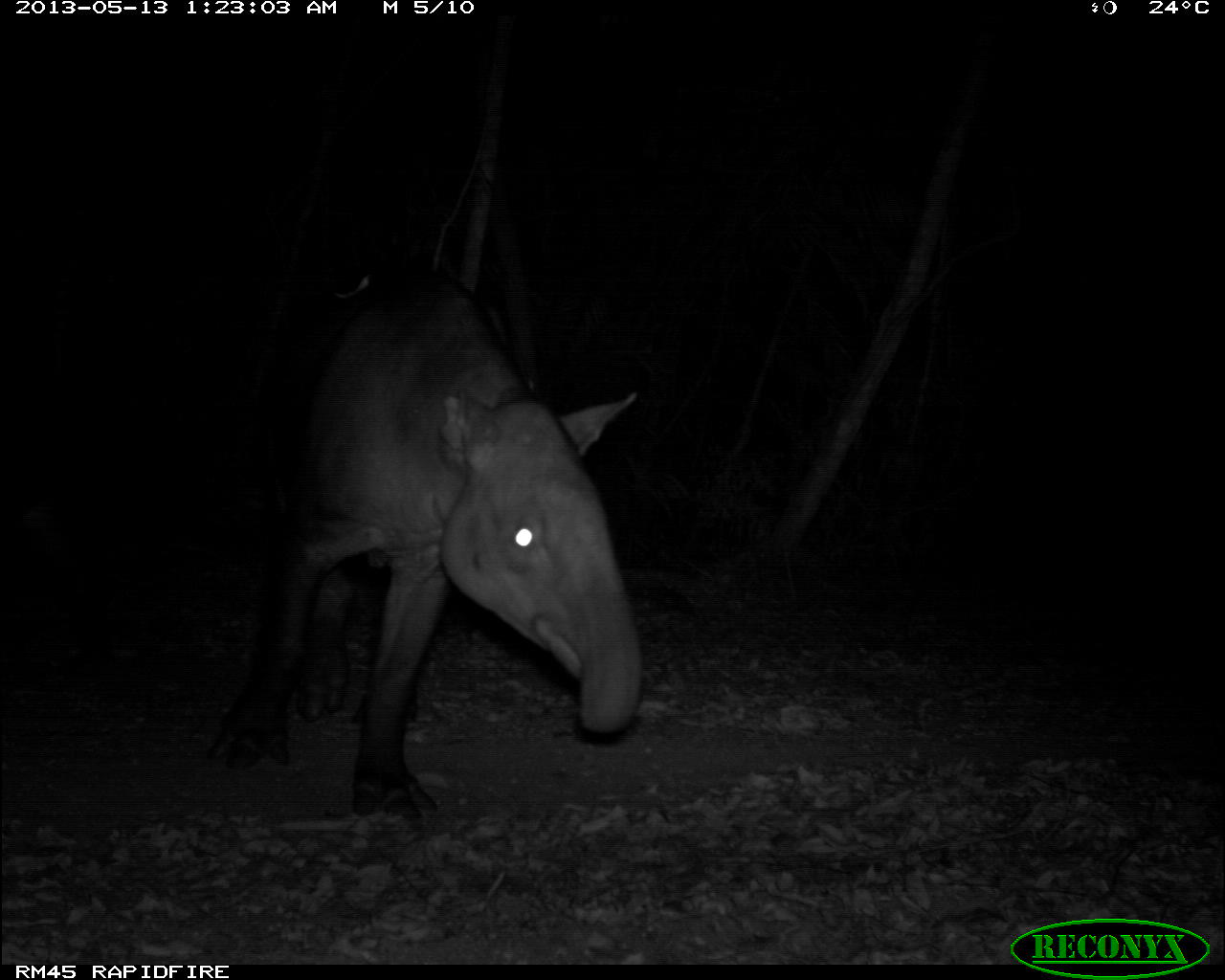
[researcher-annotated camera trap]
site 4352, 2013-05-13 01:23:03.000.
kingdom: Animalia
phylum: Chordata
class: Mammalia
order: Perissodactyla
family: Tapiridae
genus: Tapirus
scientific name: Tapirus bairdii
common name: baird's tapir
Tapirus bairdii (baird's tapir), count 2.